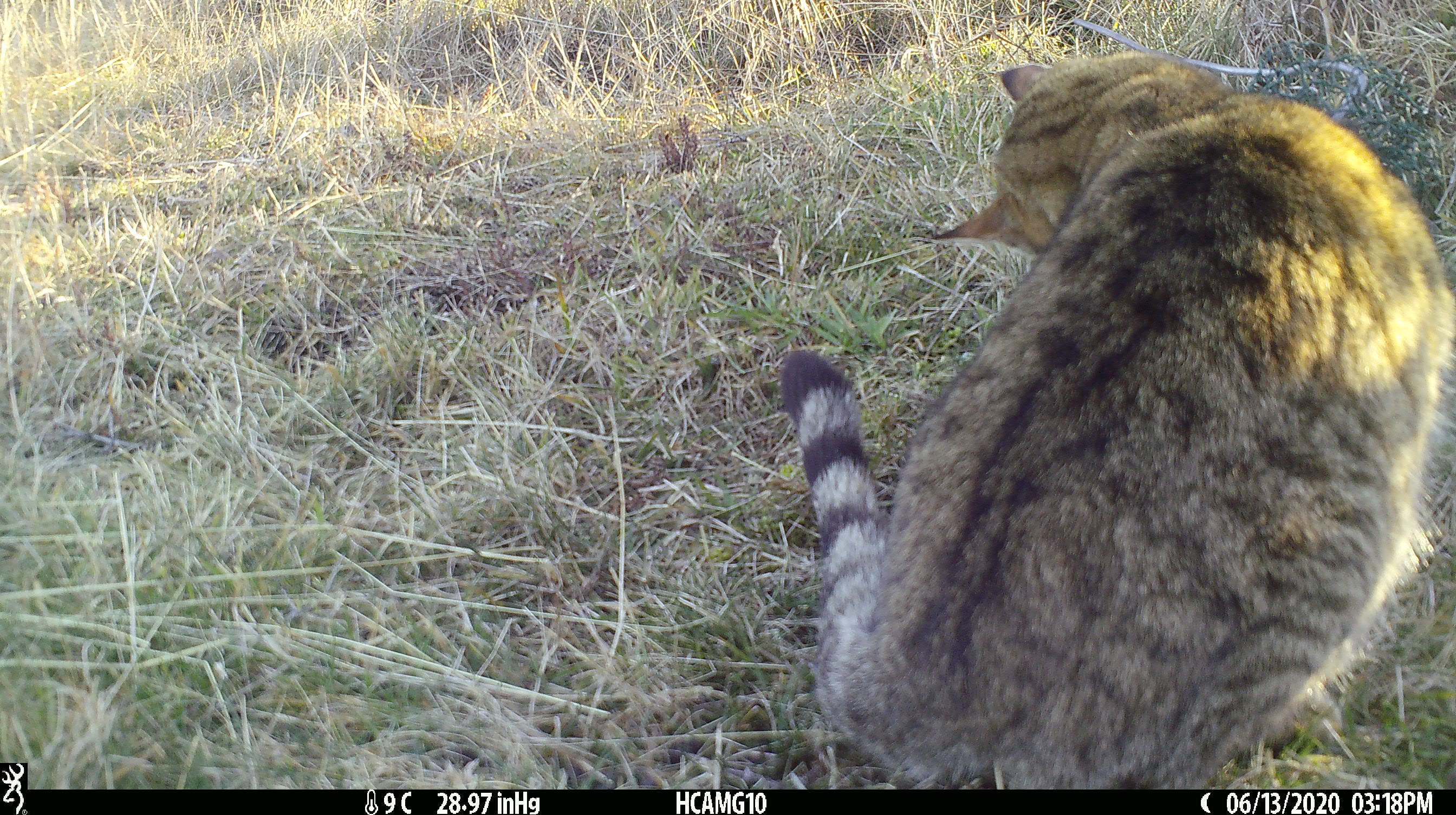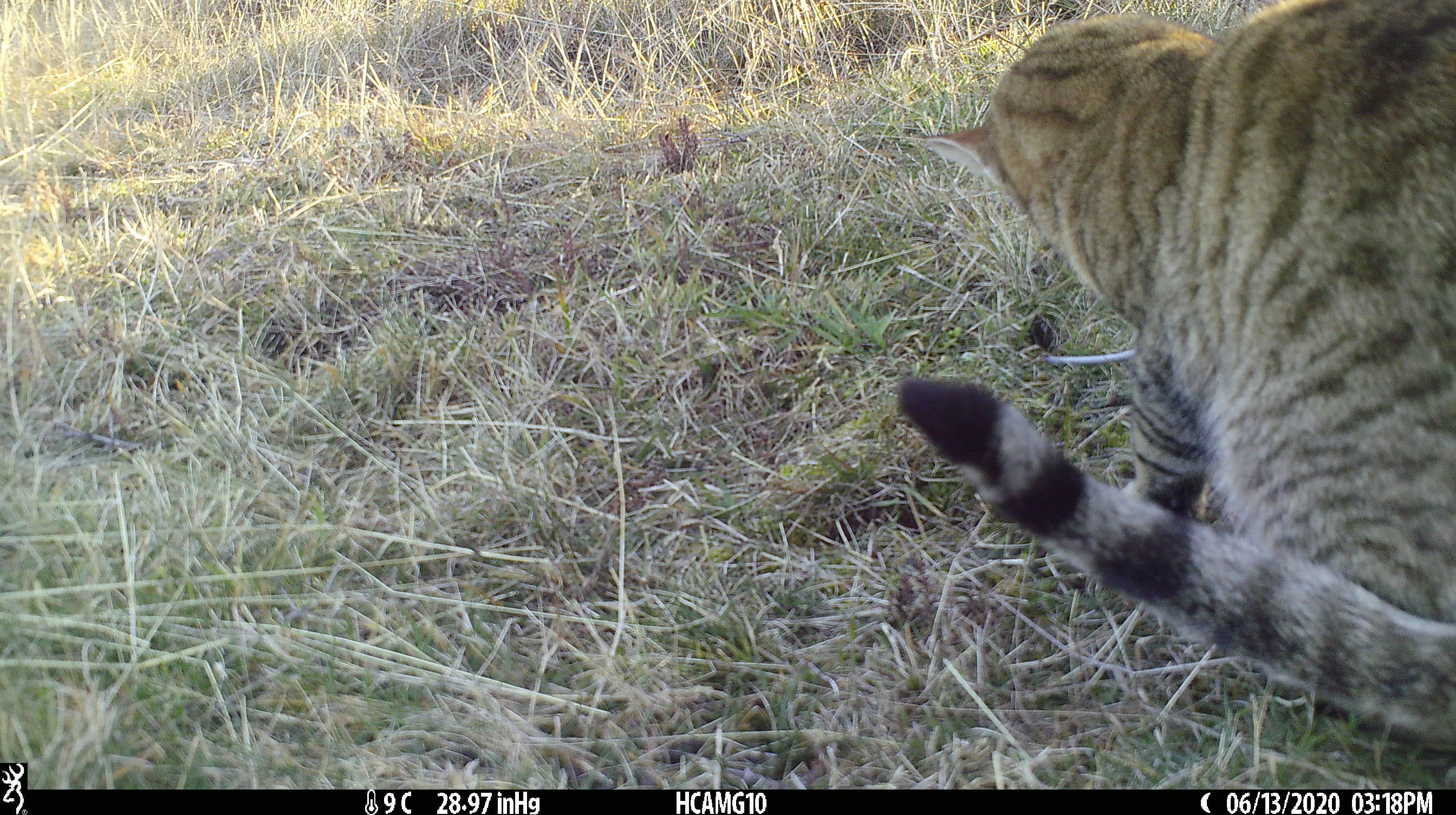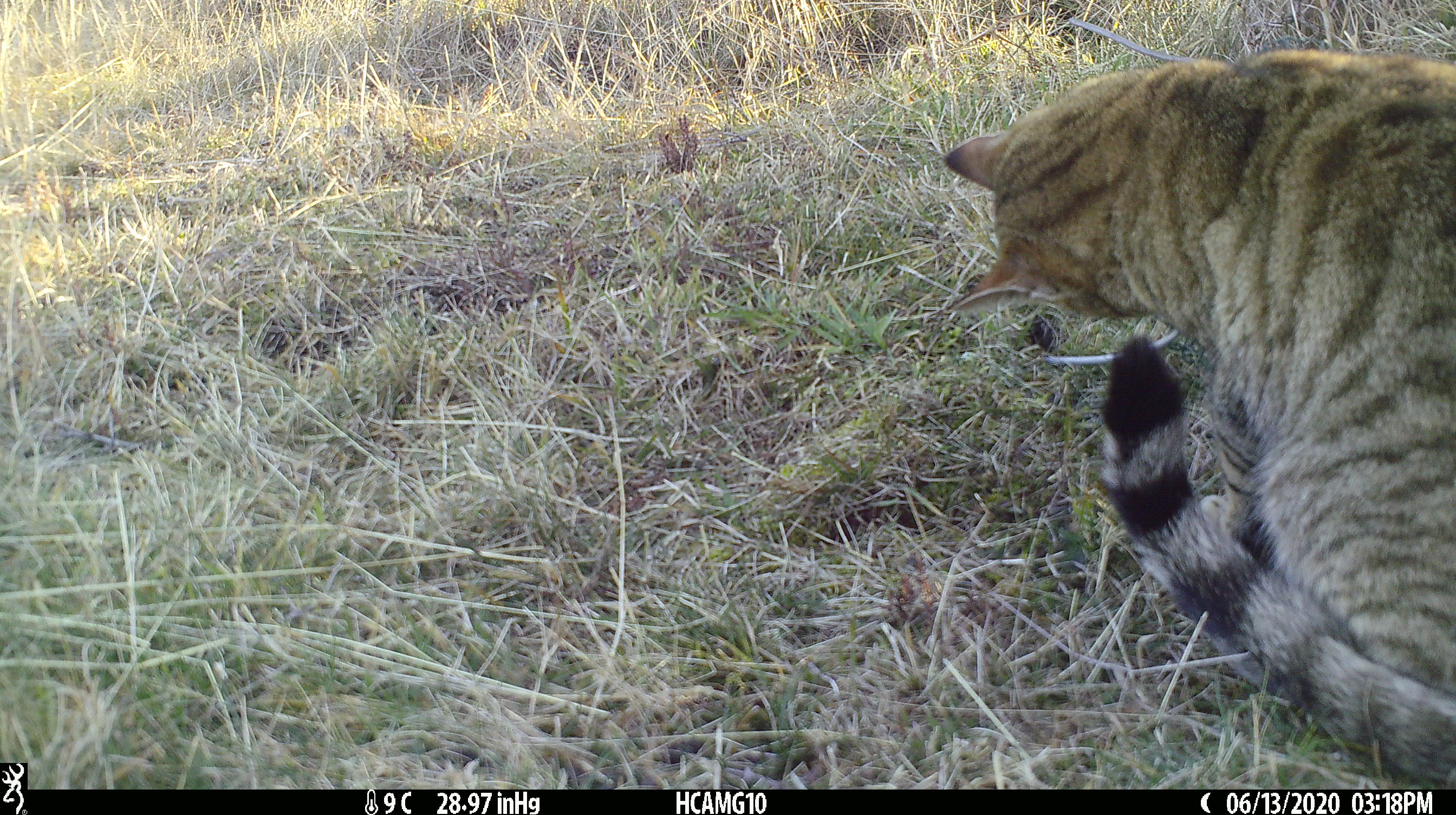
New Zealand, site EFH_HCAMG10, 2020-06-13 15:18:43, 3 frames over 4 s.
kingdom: Animalia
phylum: Chordata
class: Mammalia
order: Carnivora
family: Felidae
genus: Felis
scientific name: Felis catus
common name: domestic cat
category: cat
Cat (domestic cat) (Felis catus).